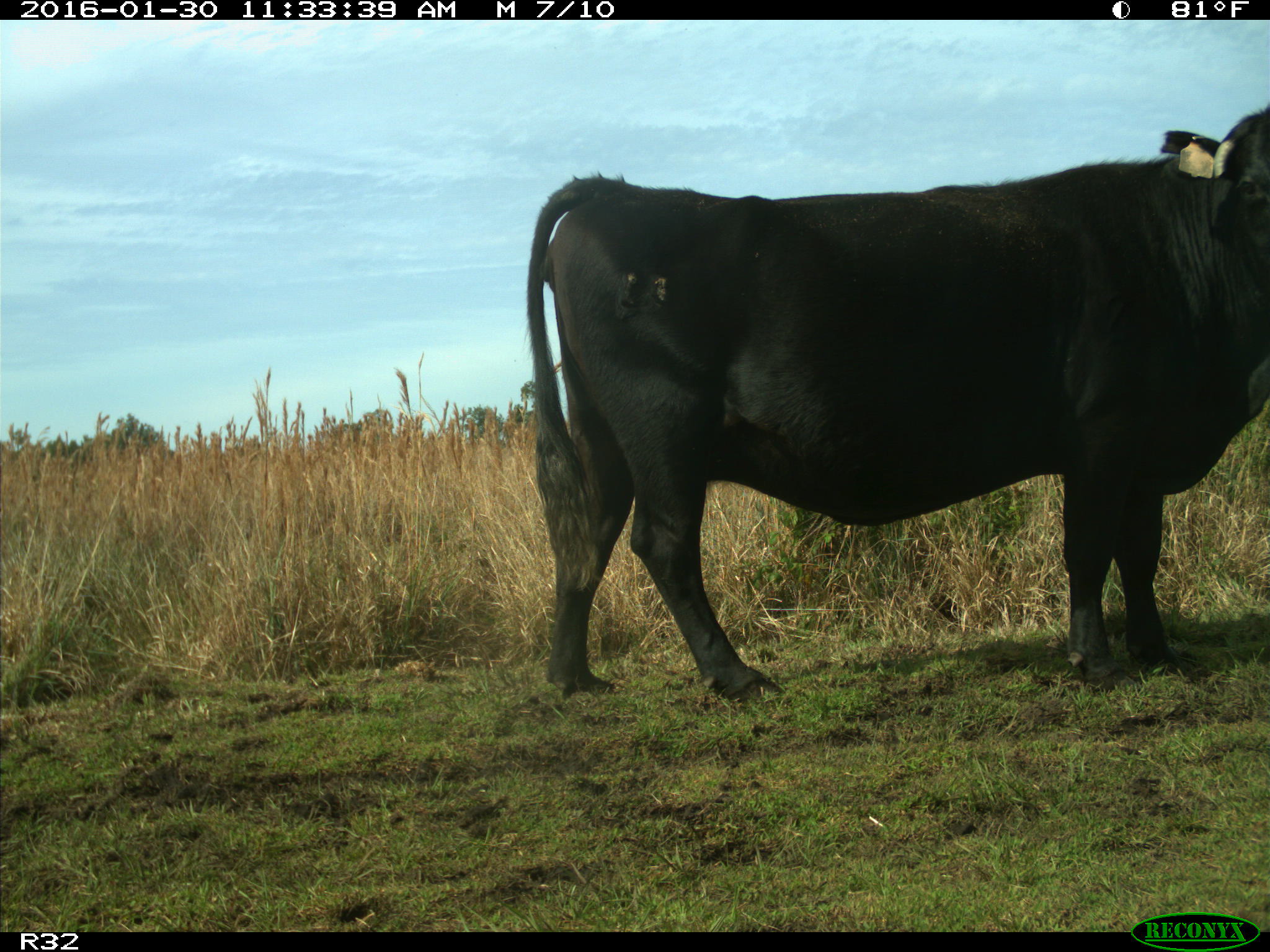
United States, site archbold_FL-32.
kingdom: Animalia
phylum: Chordata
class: Mammalia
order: Artiodactyla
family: Bovidae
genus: Bos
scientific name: Bos taurus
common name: domestic cow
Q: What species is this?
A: Bos taurus (domestic cow).